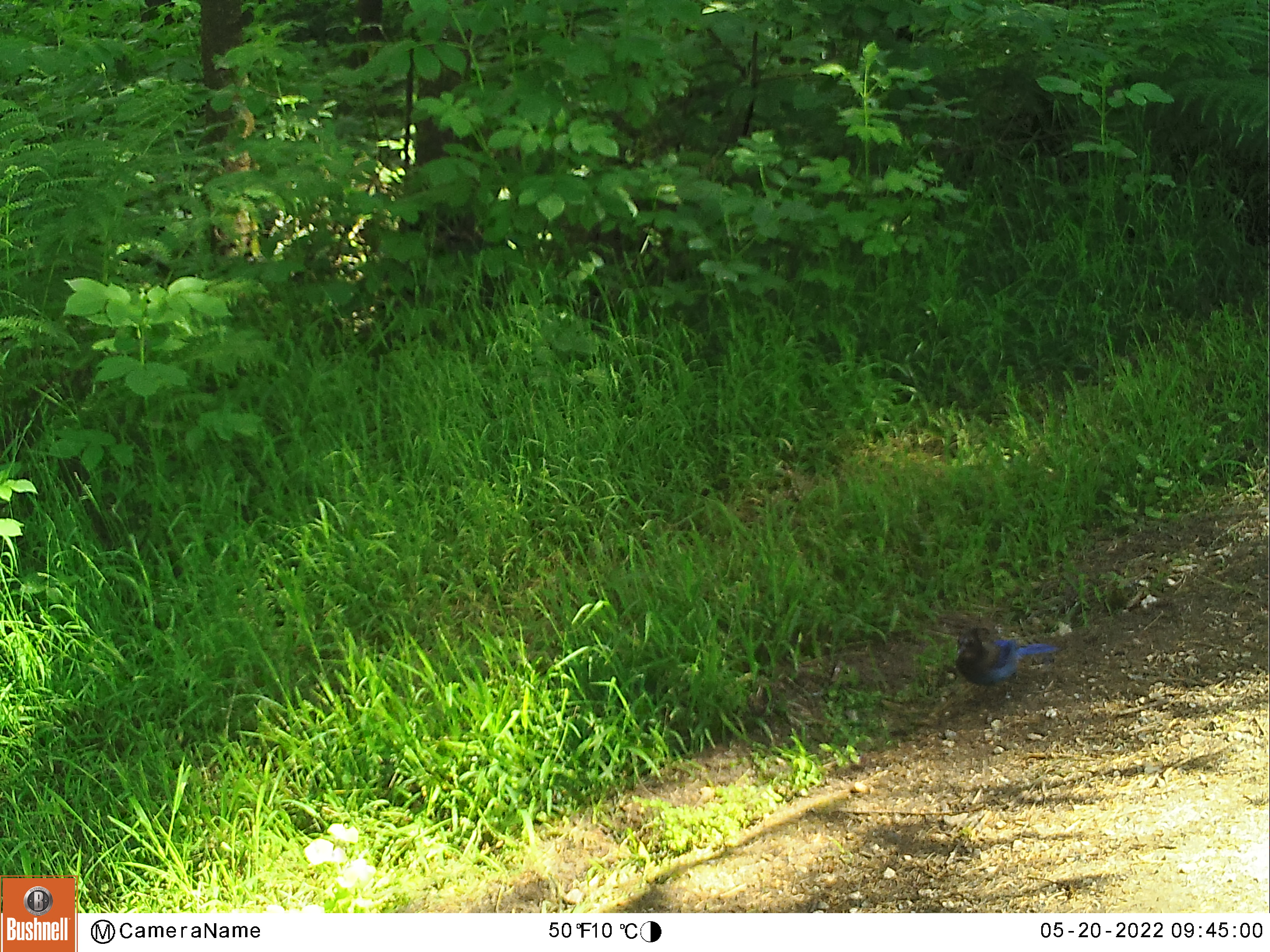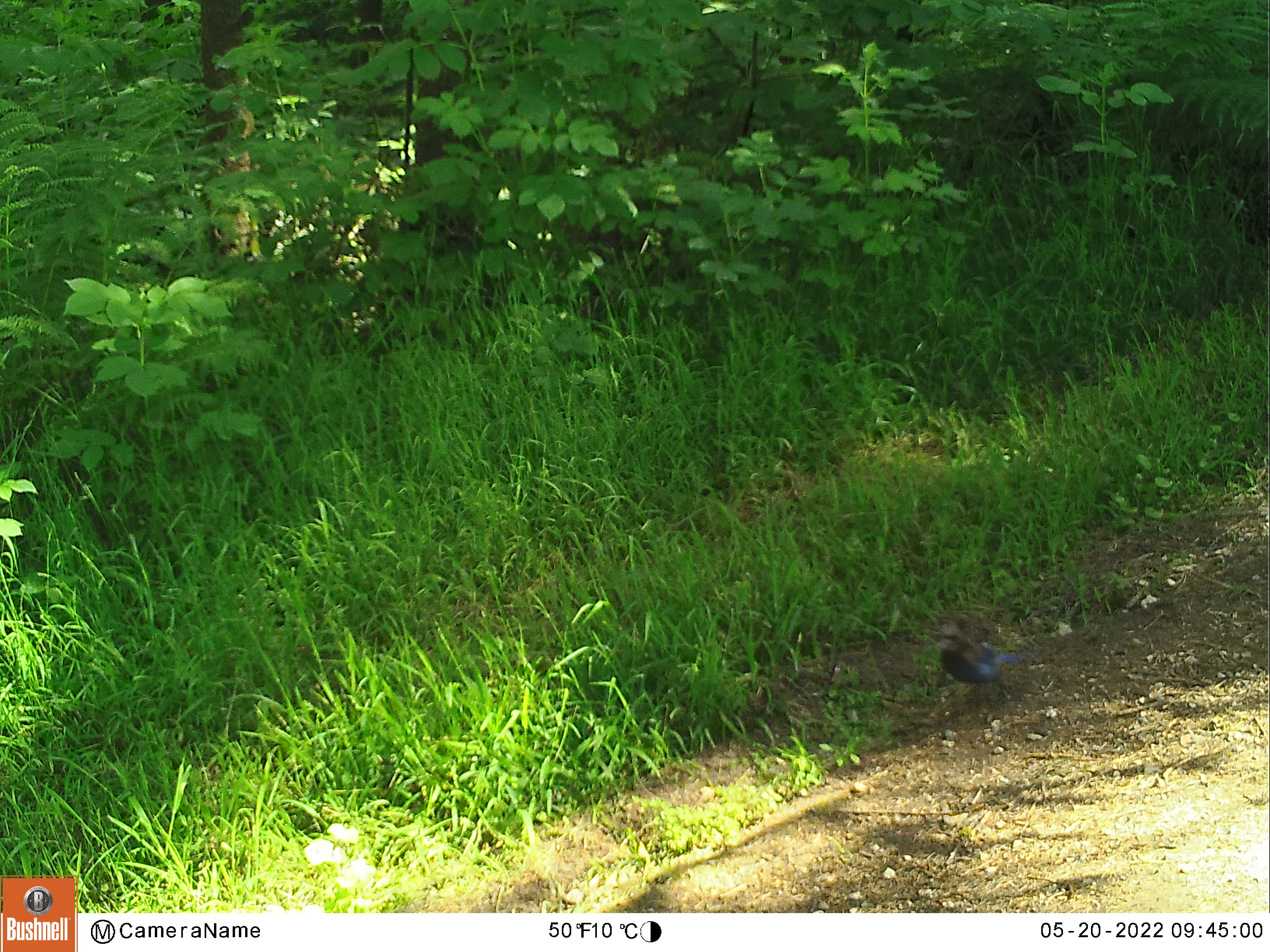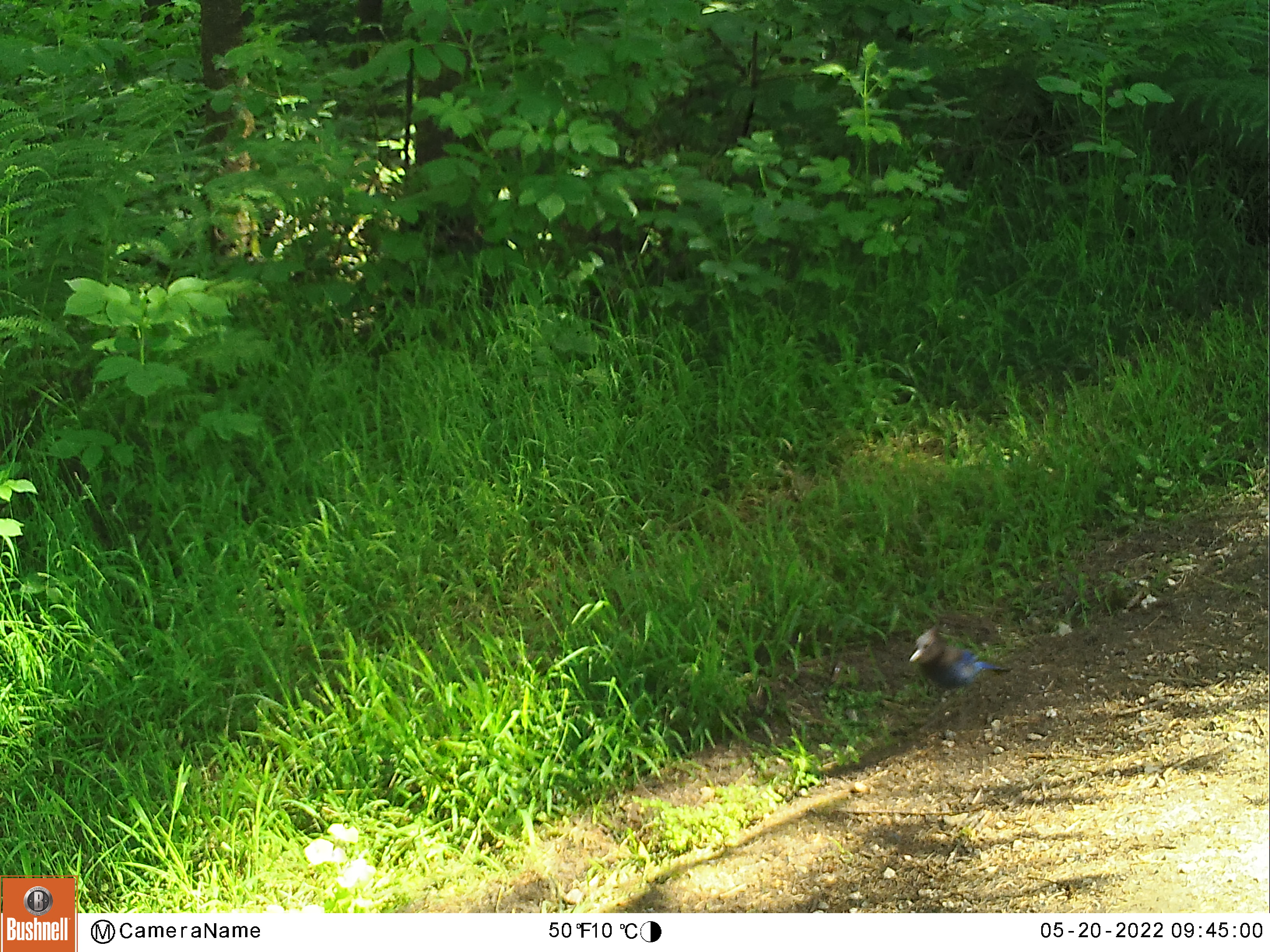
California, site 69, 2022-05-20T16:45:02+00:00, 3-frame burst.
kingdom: Animalia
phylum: Chordata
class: Aves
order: Passeriformes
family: Corvidae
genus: Cyanocitta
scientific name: Cyanocitta stelleri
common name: steller's jay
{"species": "steller's jay (Cyanocitta stelleri)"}